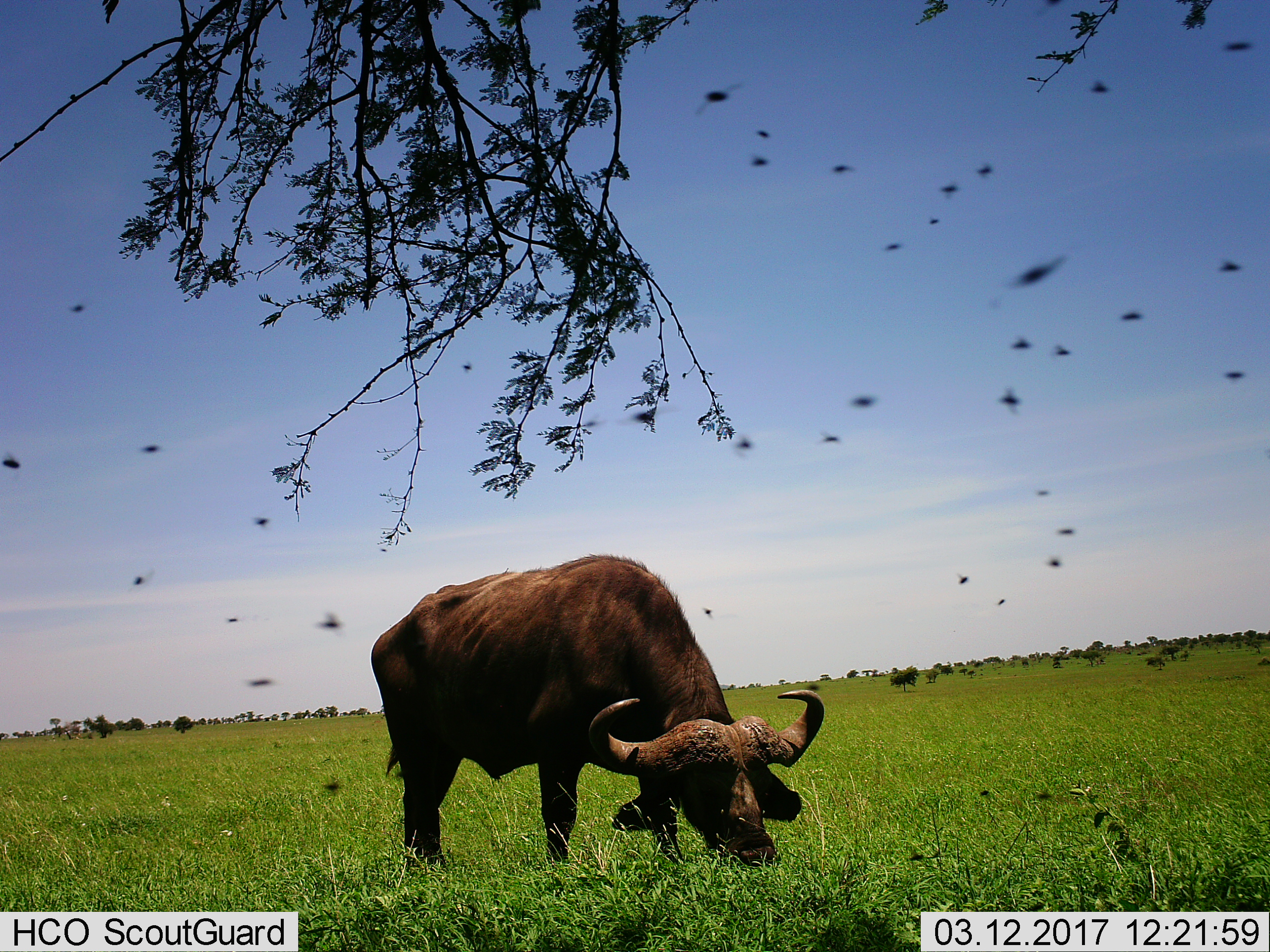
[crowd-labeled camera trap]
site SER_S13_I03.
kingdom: Animalia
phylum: Chordata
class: Mammalia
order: Artiodactyla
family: Bovidae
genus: Syncerus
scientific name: Syncerus caffer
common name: african buffalo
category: buffalo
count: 1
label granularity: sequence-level